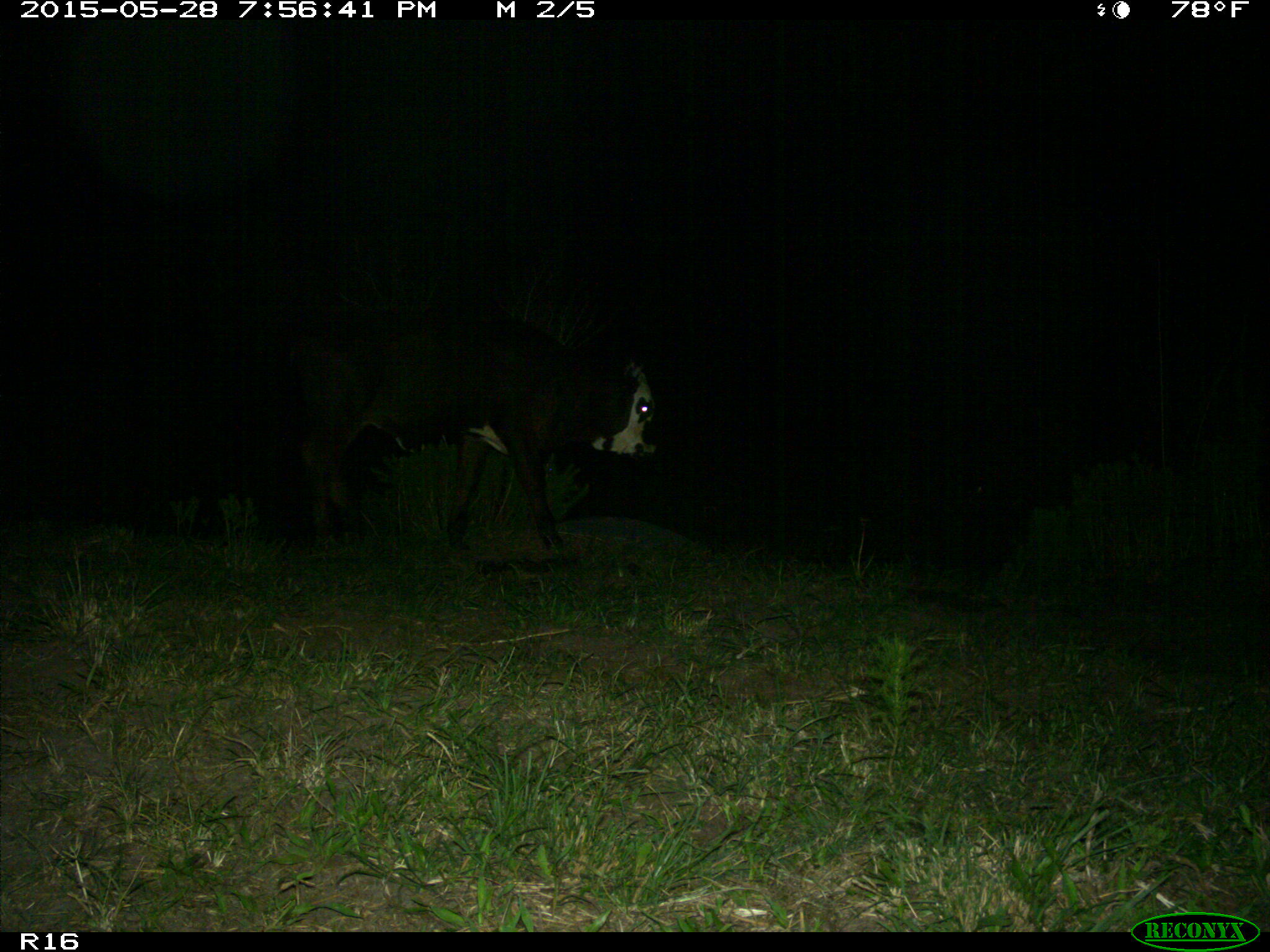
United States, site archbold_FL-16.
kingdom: Animalia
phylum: Chordata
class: Mammalia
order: Artiodactyla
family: Bovidae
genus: Bos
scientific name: Bos taurus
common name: domestic cow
Bos taurus (domestic cow).